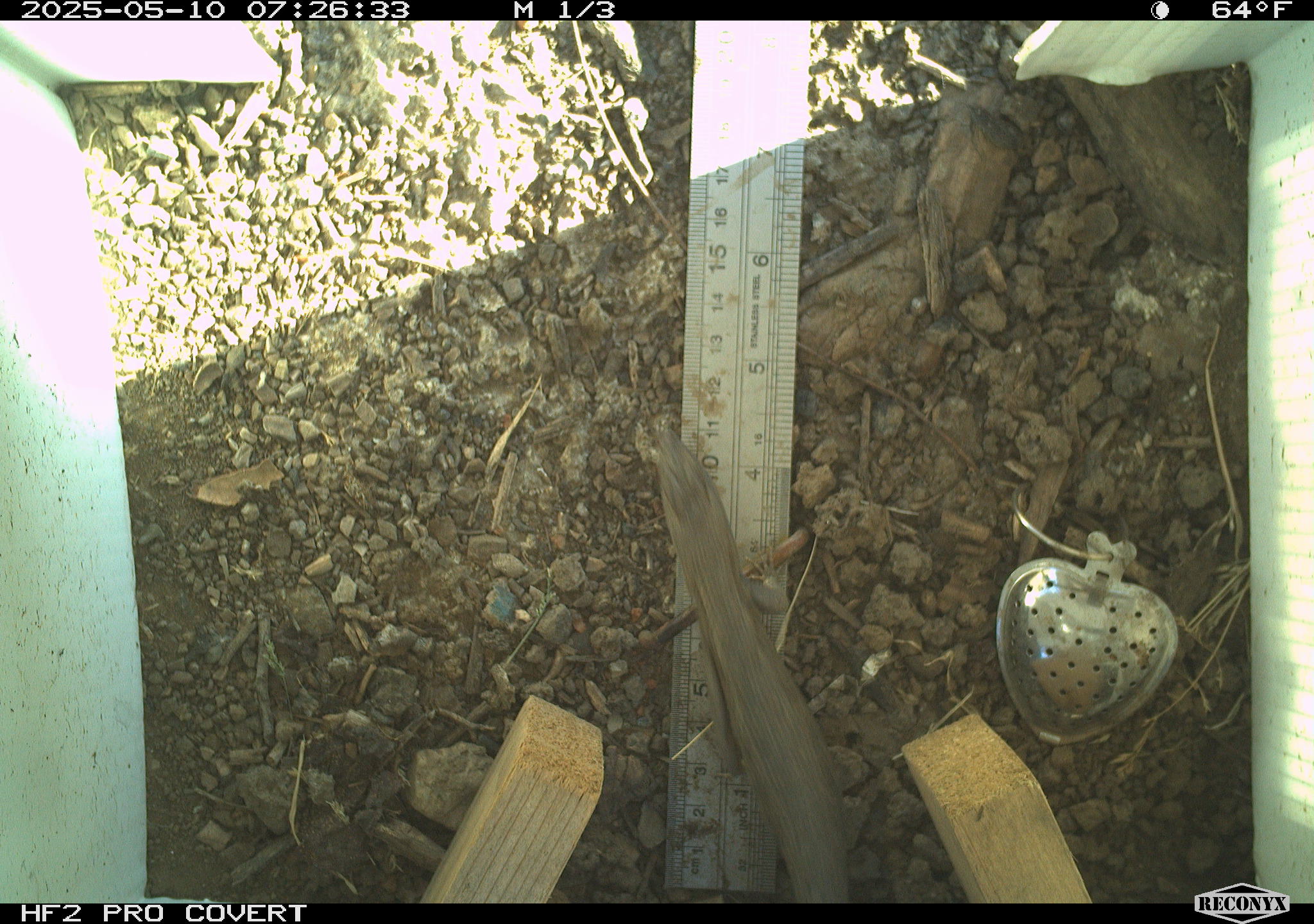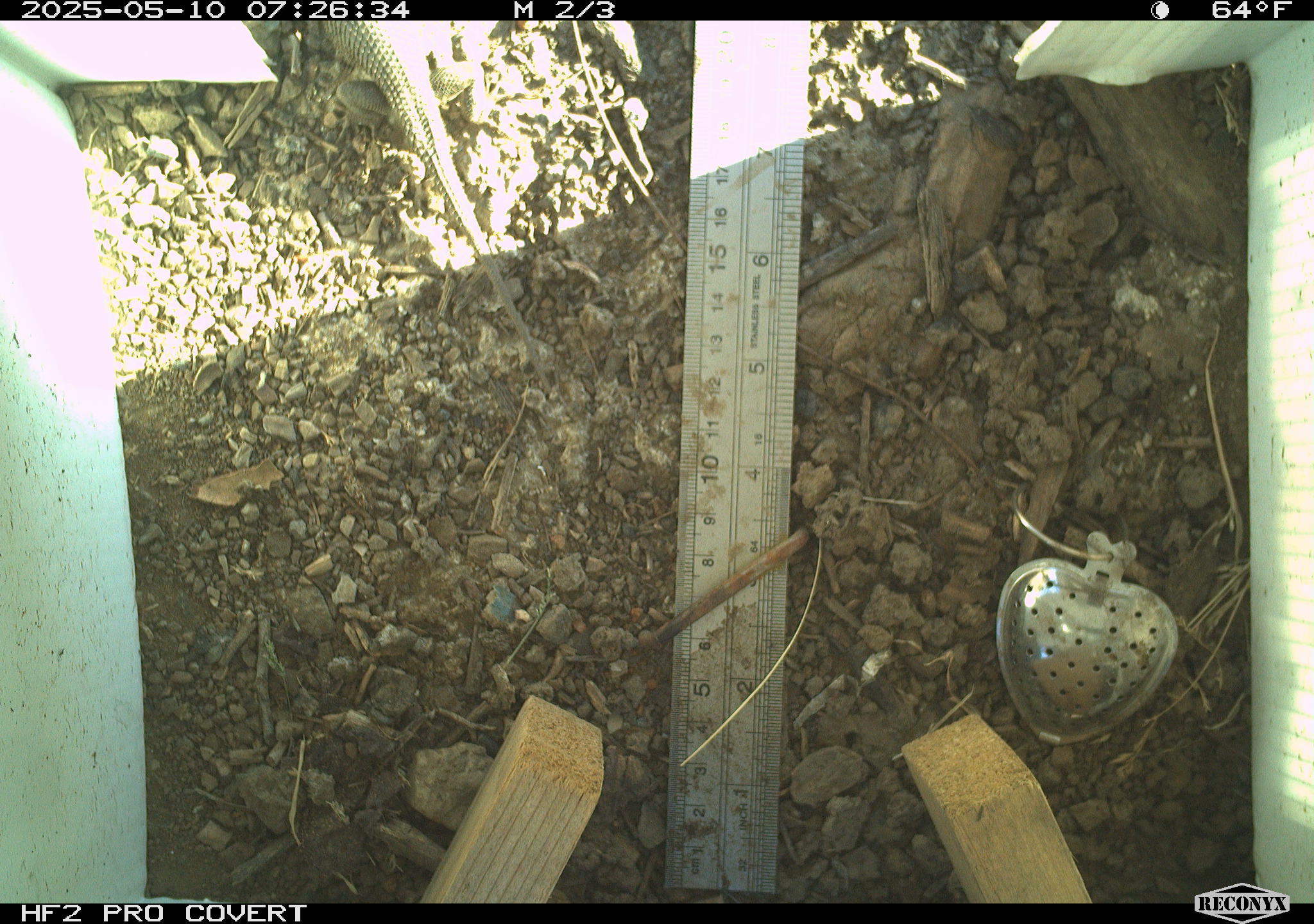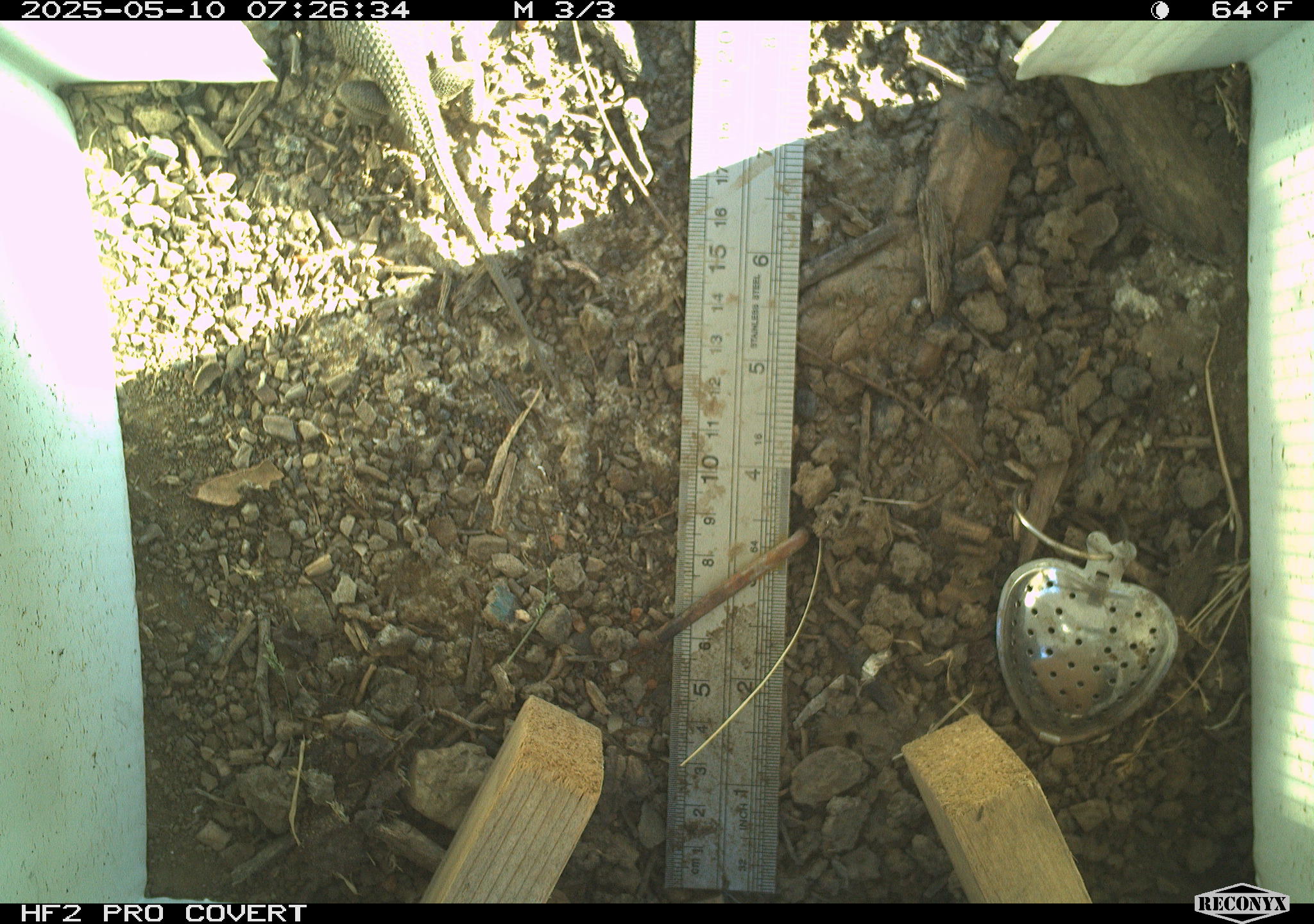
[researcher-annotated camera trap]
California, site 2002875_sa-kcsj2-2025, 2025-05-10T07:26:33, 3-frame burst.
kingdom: Animalia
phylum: Chordata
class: Reptilia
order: Squamata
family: Phrynosomatidae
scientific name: Phrynosomatidae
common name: north american spiny lizards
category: sceloporus/uta species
Sceloporus/uta species (north american spiny lizards) (Phrynosomatidae).